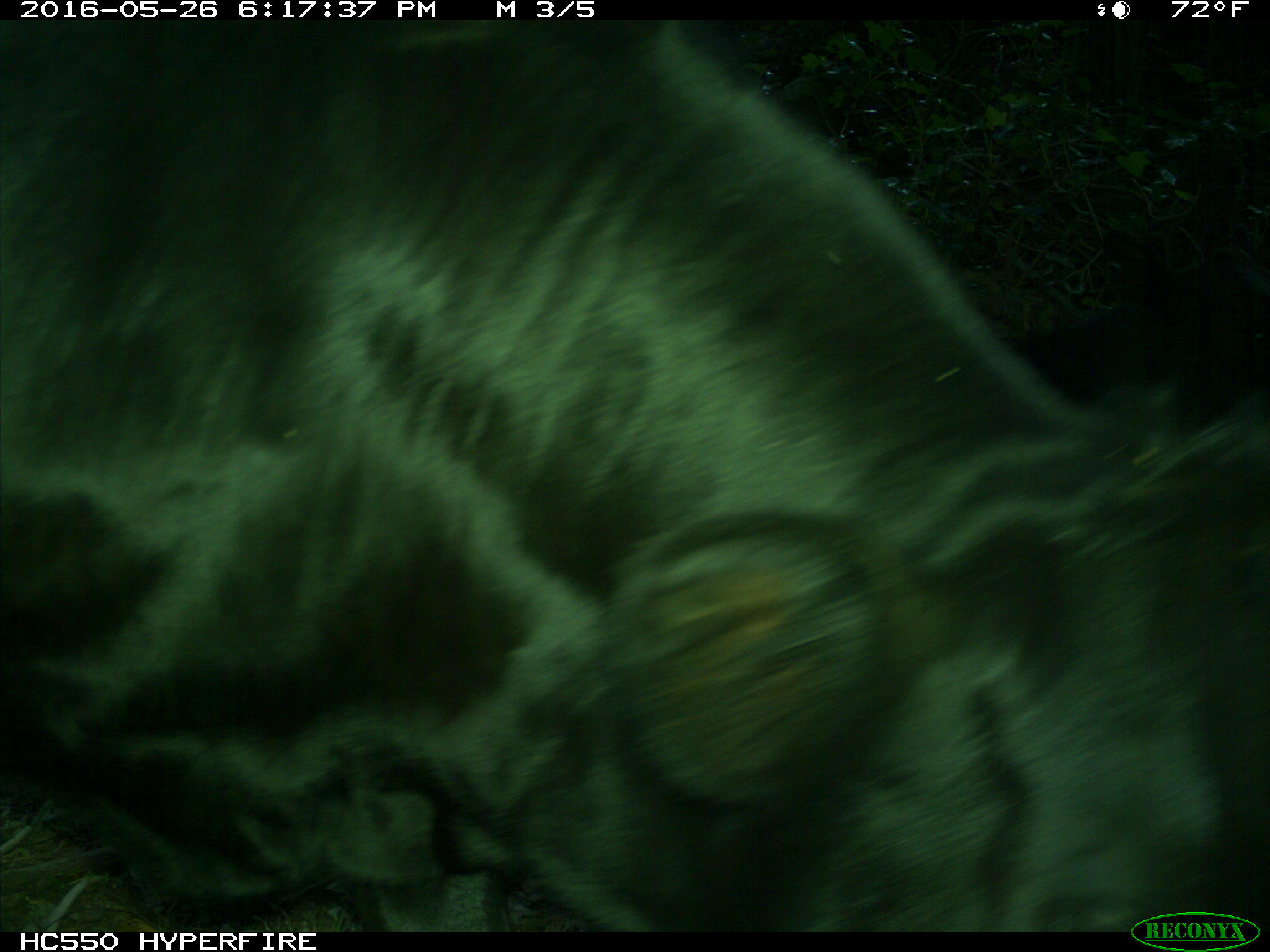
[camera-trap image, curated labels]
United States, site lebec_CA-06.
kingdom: Animalia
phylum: Chordata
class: Mammalia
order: Artiodactyla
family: Bovidae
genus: Bos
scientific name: Bos taurus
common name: domestic cow